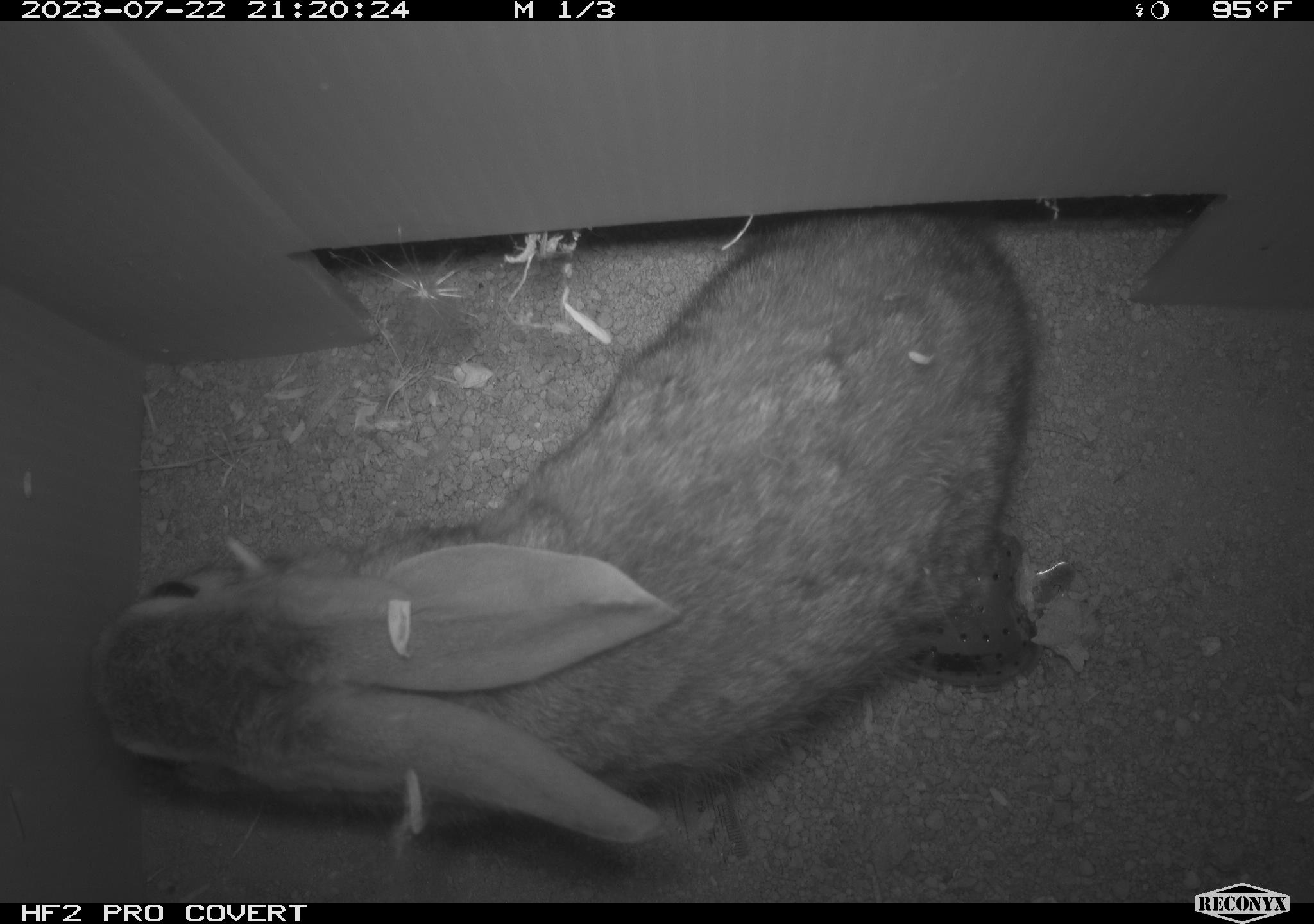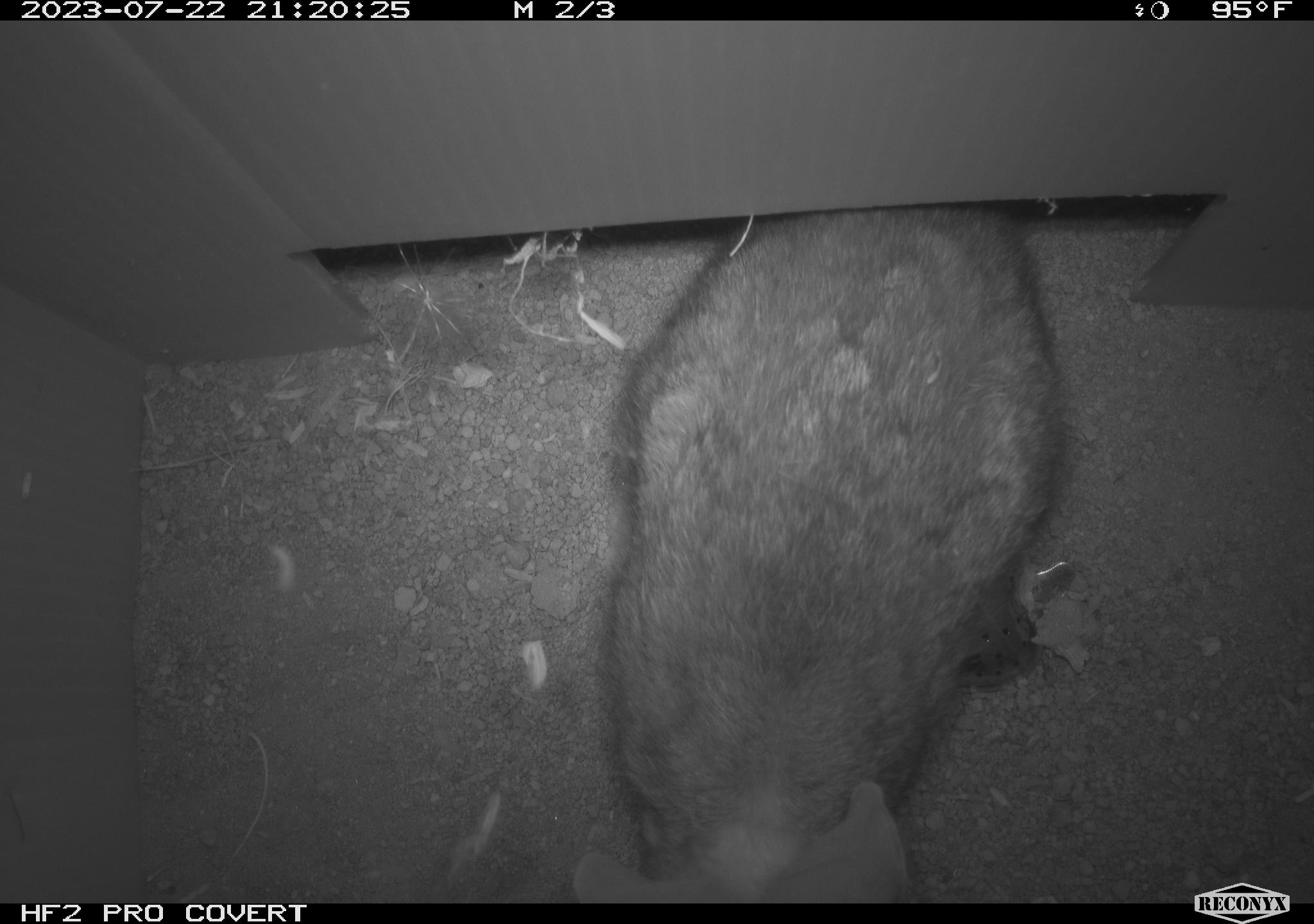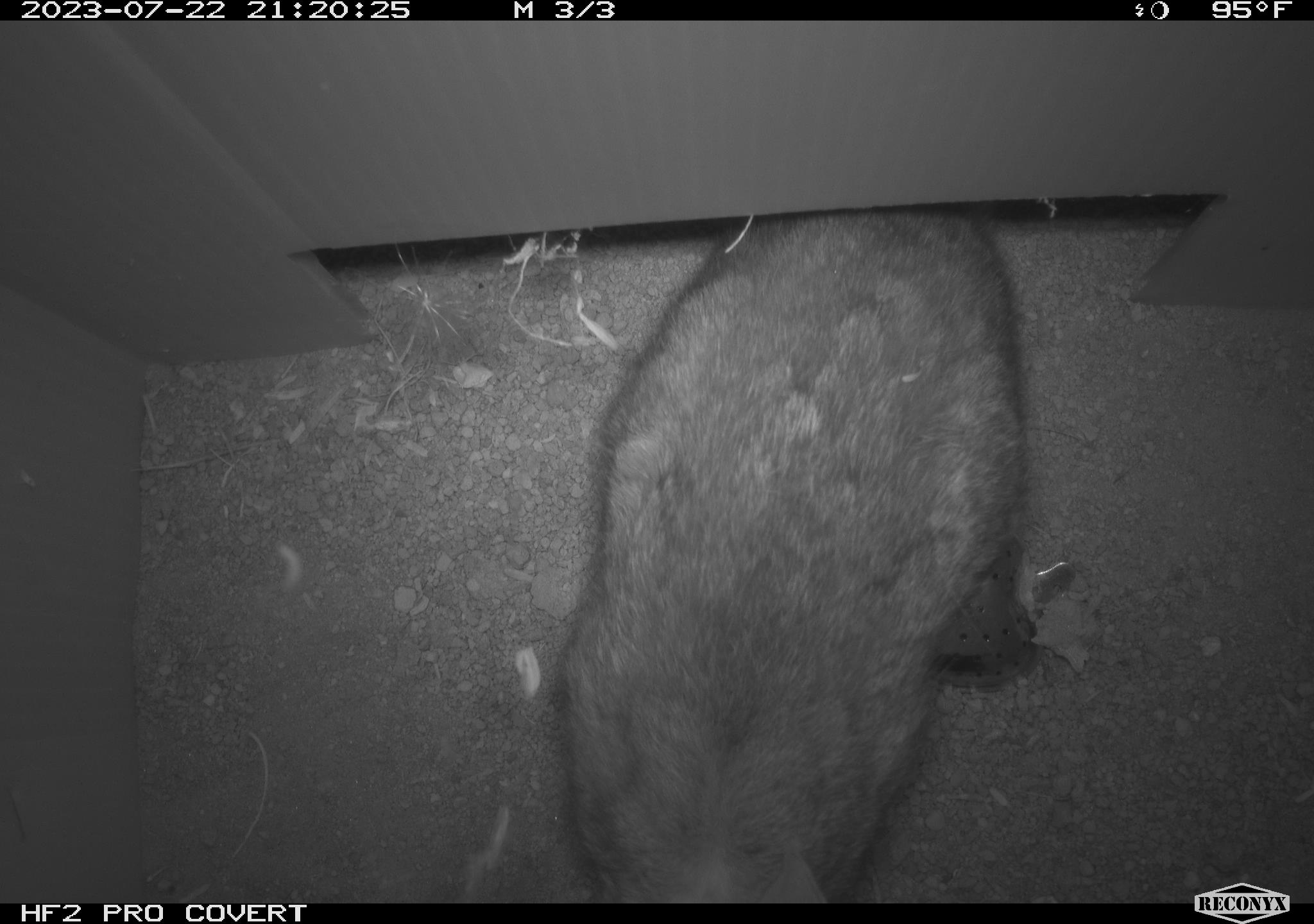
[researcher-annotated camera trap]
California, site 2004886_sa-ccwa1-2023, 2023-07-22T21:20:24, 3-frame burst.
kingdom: Animalia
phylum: Chordata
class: Mammalia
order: Lagomorpha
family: Leporidae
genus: Sylvilagus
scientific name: Sylvilagus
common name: cottontail rabbits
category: sylvilagus species